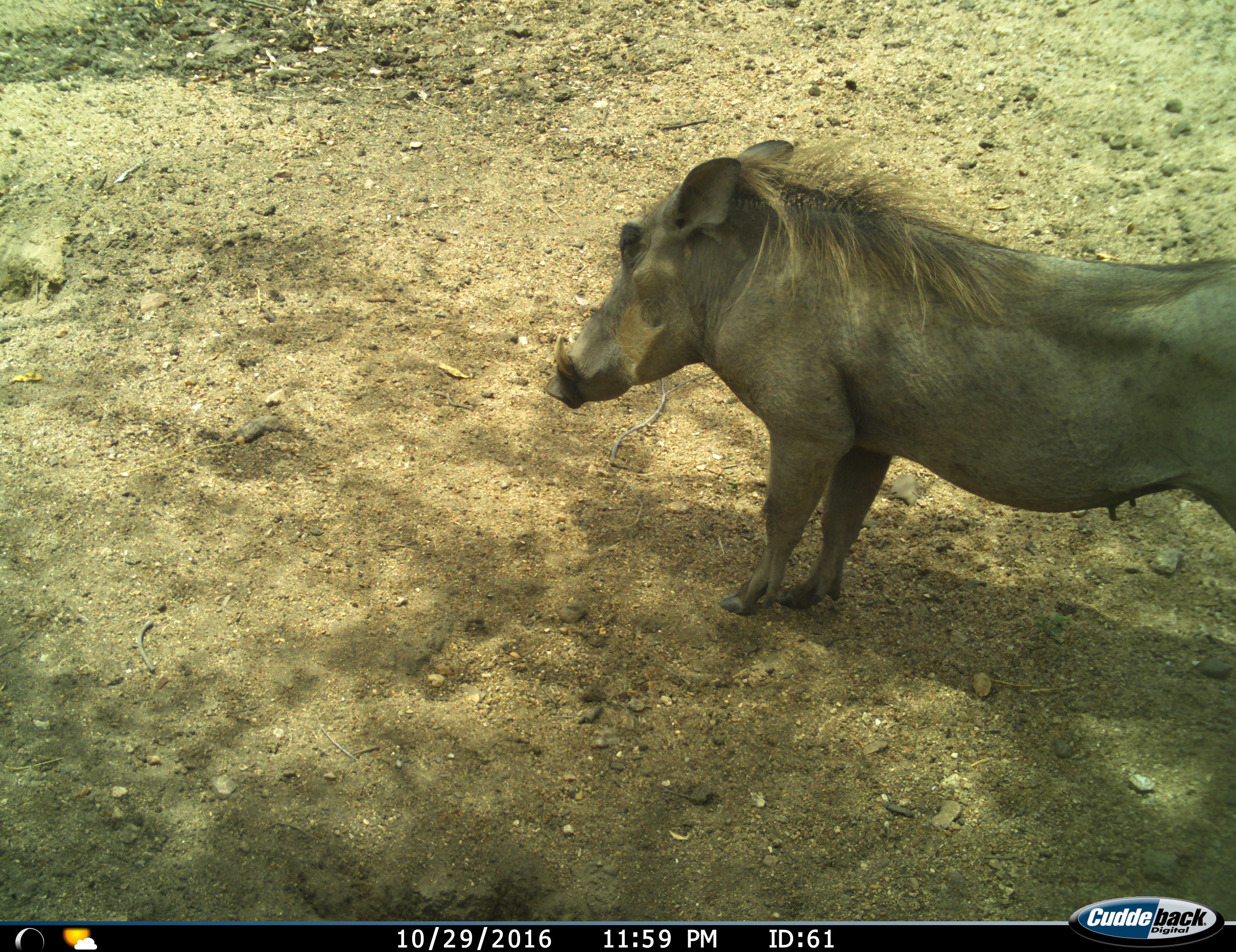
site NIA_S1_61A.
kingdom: Animalia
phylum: Chordata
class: Mammalia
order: Artiodactyla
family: Suidae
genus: Phacochoerus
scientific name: Phacochoerus africanus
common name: warthog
Warthog (Phacochoerus africanus), count 1. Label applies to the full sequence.